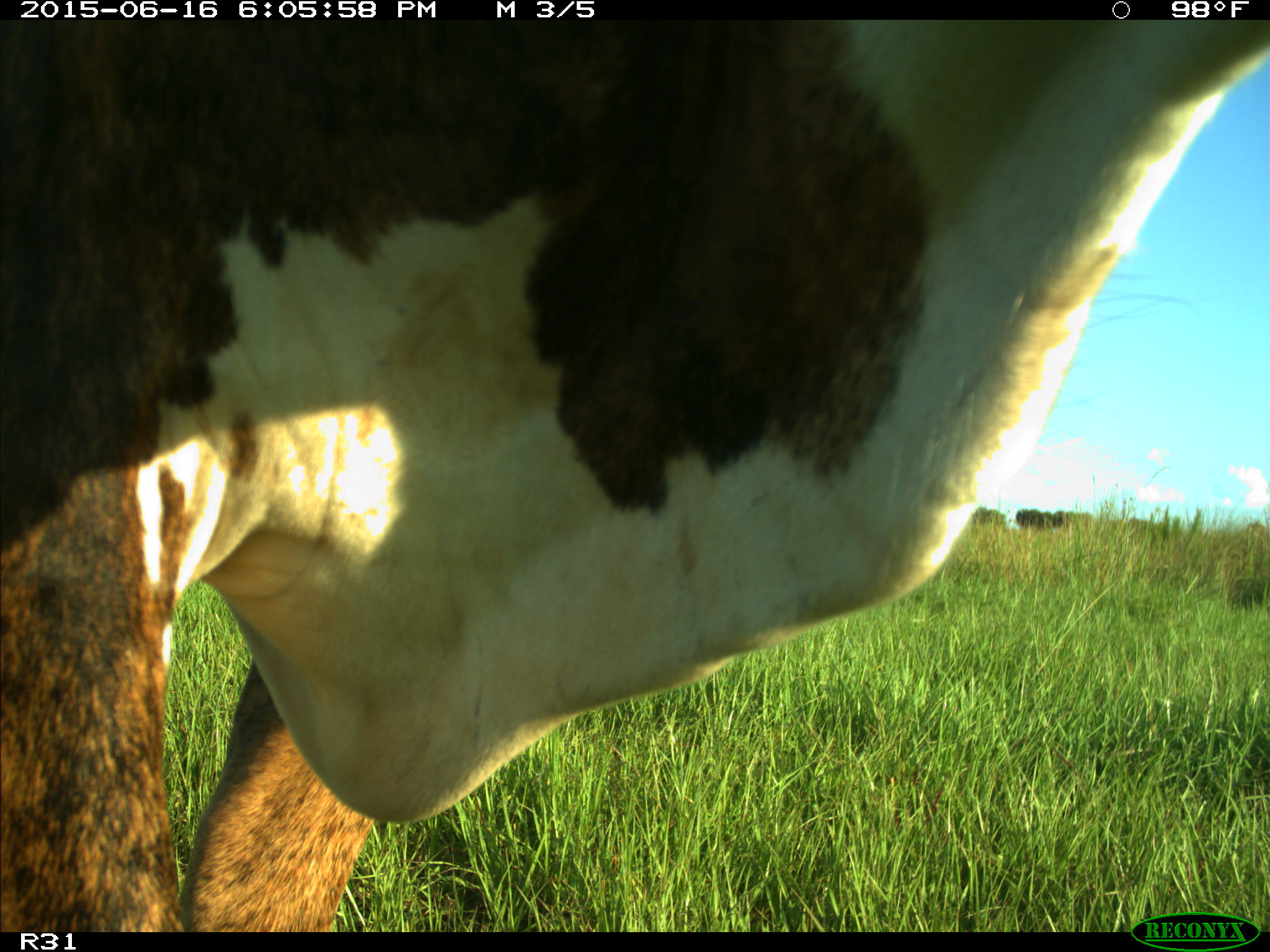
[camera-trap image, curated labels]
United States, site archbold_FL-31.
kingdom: Animalia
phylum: Chordata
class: Mammalia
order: Artiodactyla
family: Bovidae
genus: Bos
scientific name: Bos taurus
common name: domestic cow